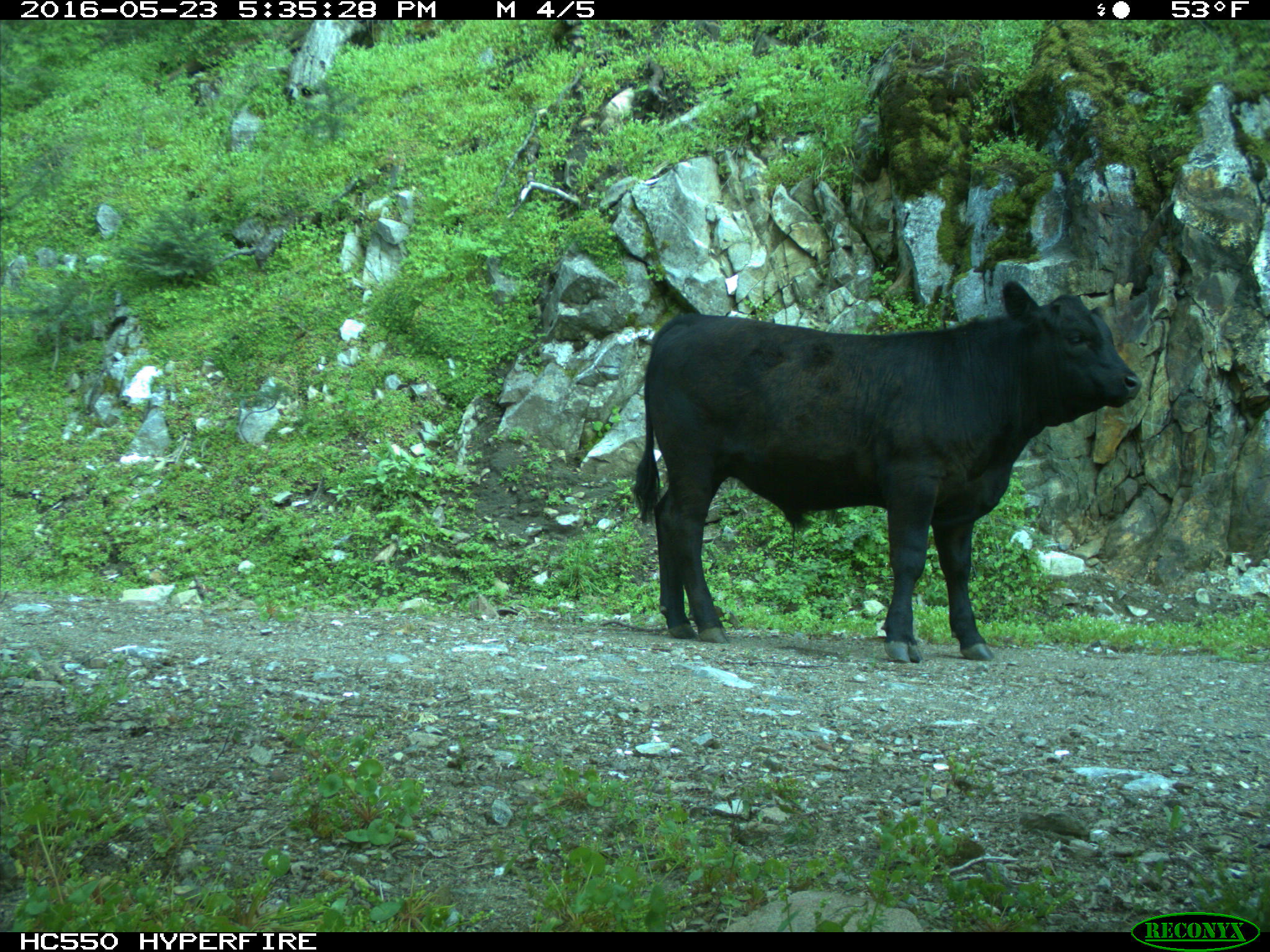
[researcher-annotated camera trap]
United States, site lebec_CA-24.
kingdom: Animalia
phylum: Chordata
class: Mammalia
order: Artiodactyla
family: Bovidae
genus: Bos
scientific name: Bos taurus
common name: domestic cow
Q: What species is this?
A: Bos taurus (domestic cow).